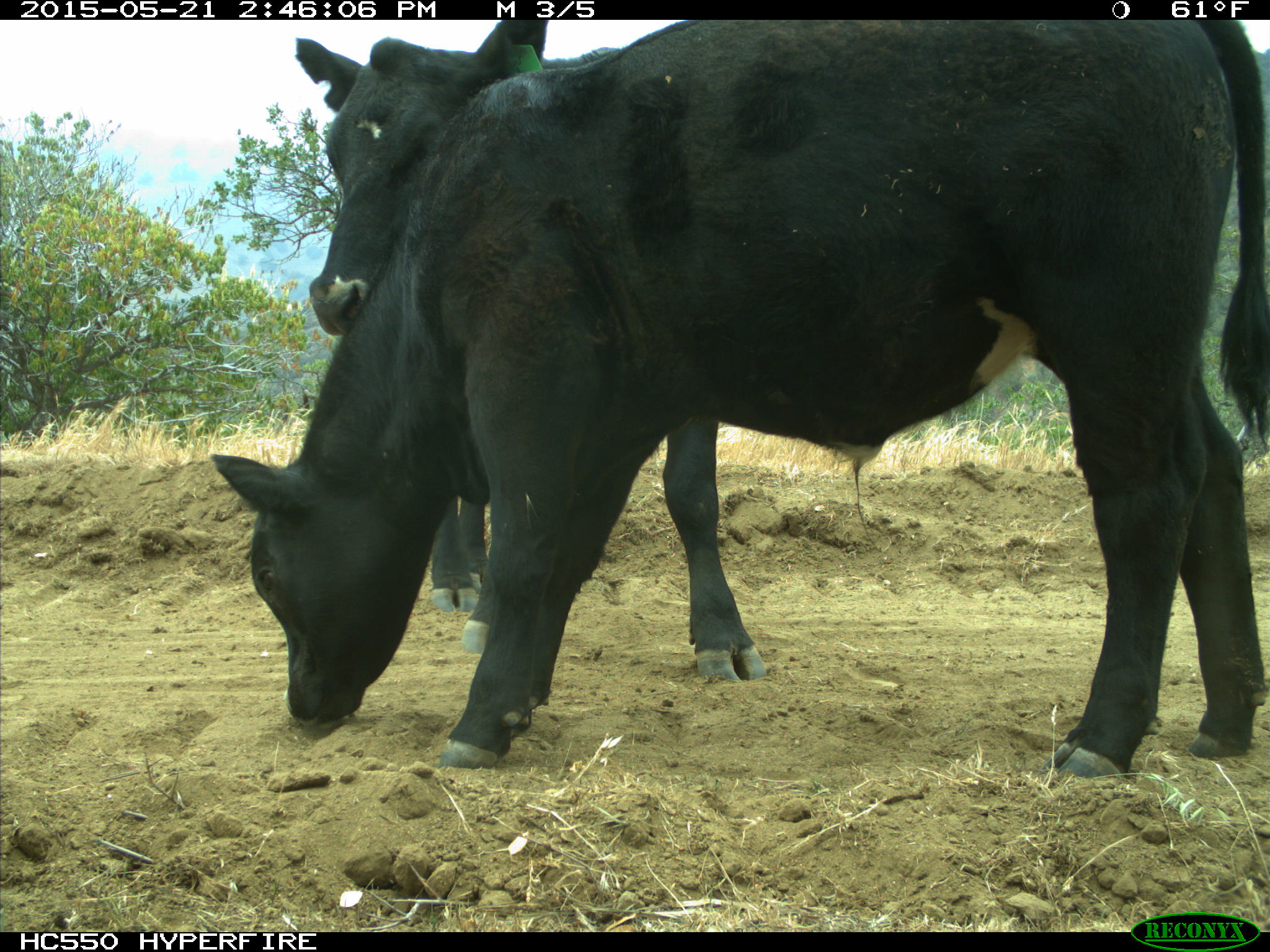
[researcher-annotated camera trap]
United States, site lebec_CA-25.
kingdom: Animalia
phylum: Chordata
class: Mammalia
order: Artiodactyla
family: Bovidae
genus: Bos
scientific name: Bos taurus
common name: domestic cow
Bos taurus (domestic cow).